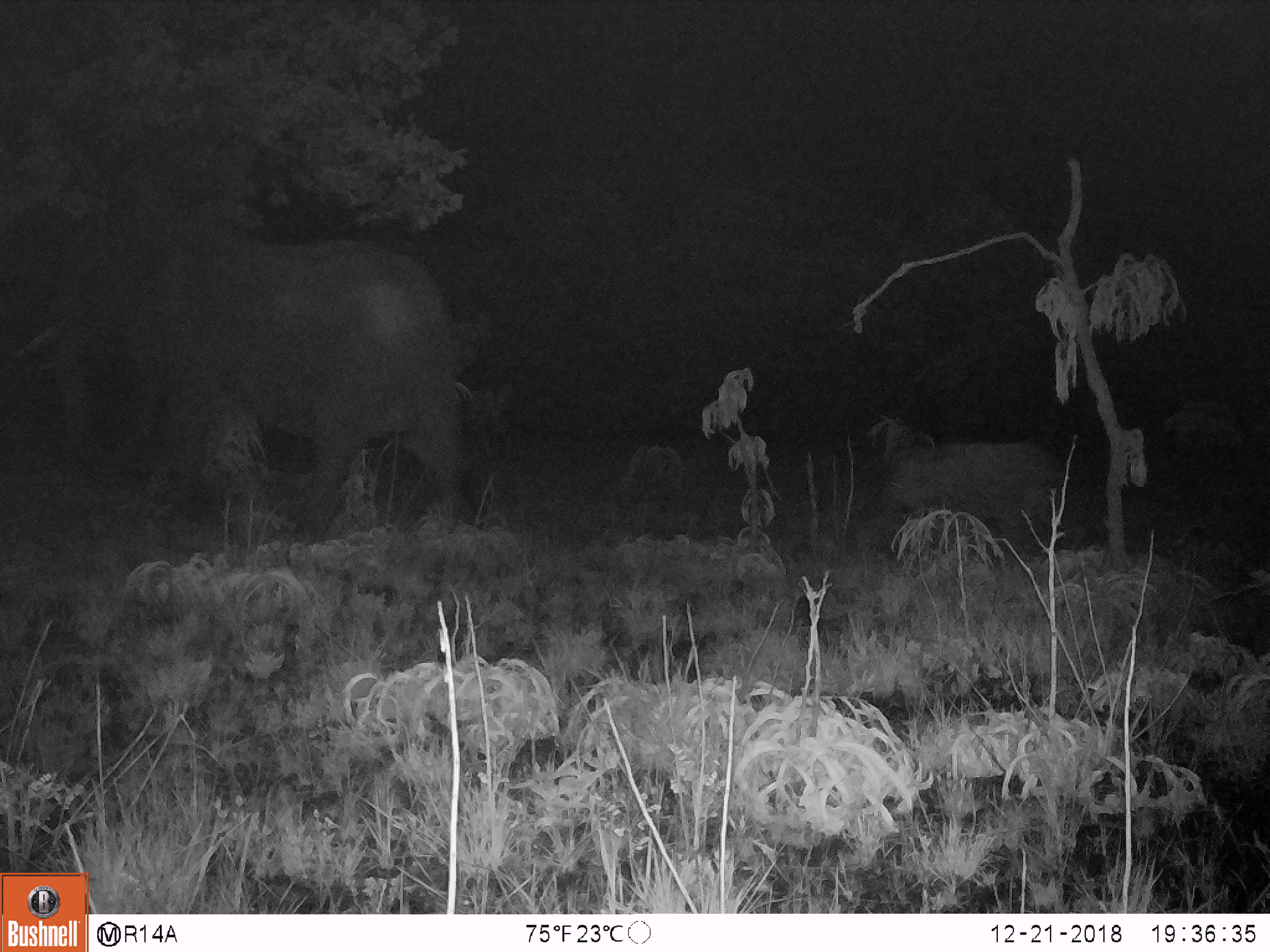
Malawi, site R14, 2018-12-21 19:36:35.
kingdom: Animalia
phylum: Chordata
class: Mammalia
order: Proboscidea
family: Elephantidae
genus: Loxodonta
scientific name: Loxodonta africana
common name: african savanna elephant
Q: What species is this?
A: African savanna elephant (Loxodonta africana).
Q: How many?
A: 2.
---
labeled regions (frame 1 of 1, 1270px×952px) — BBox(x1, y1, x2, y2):
african savanna elephant: BBox(98, 222, 489, 535); BBox(882, 438, 1072, 571)